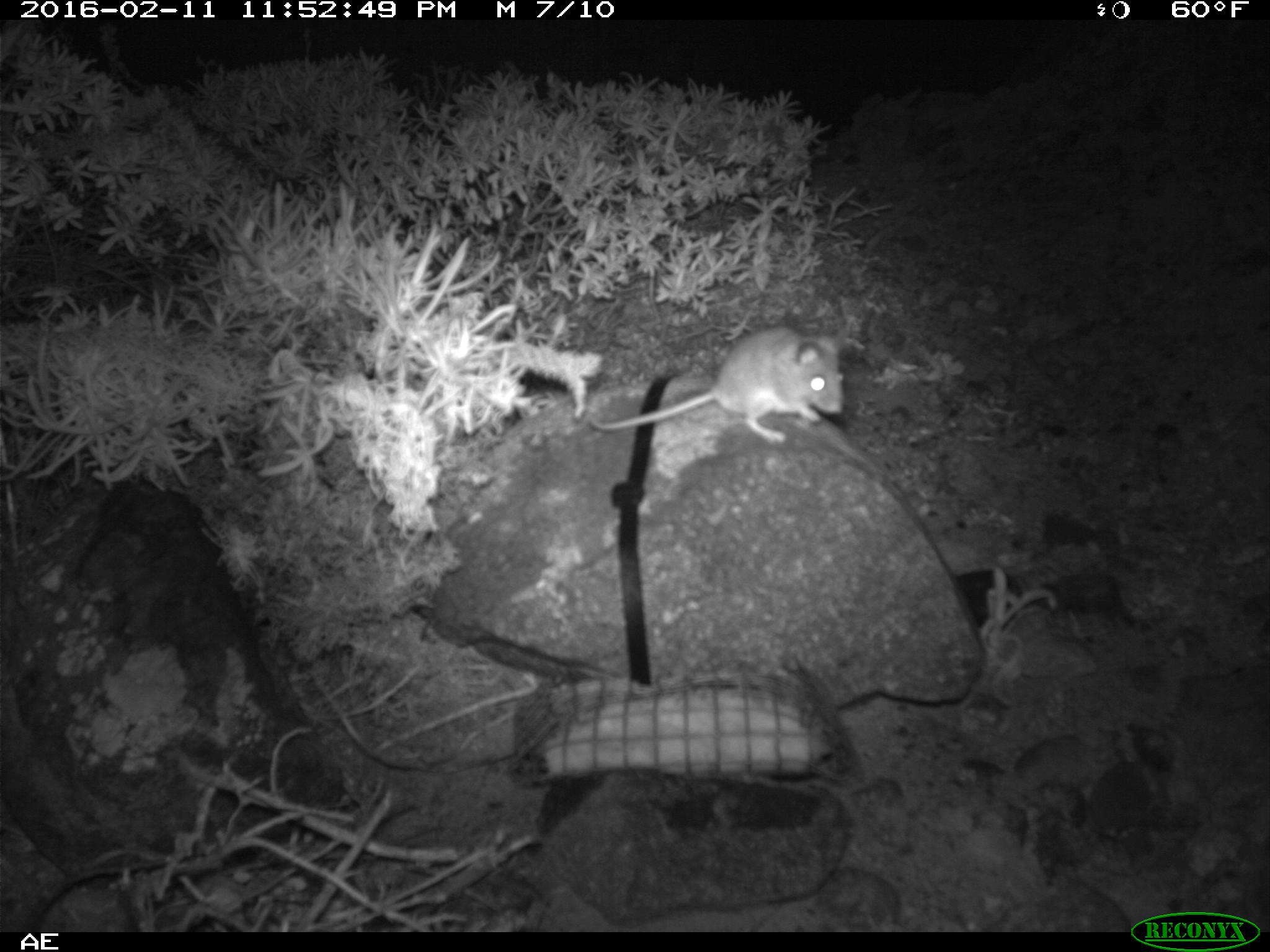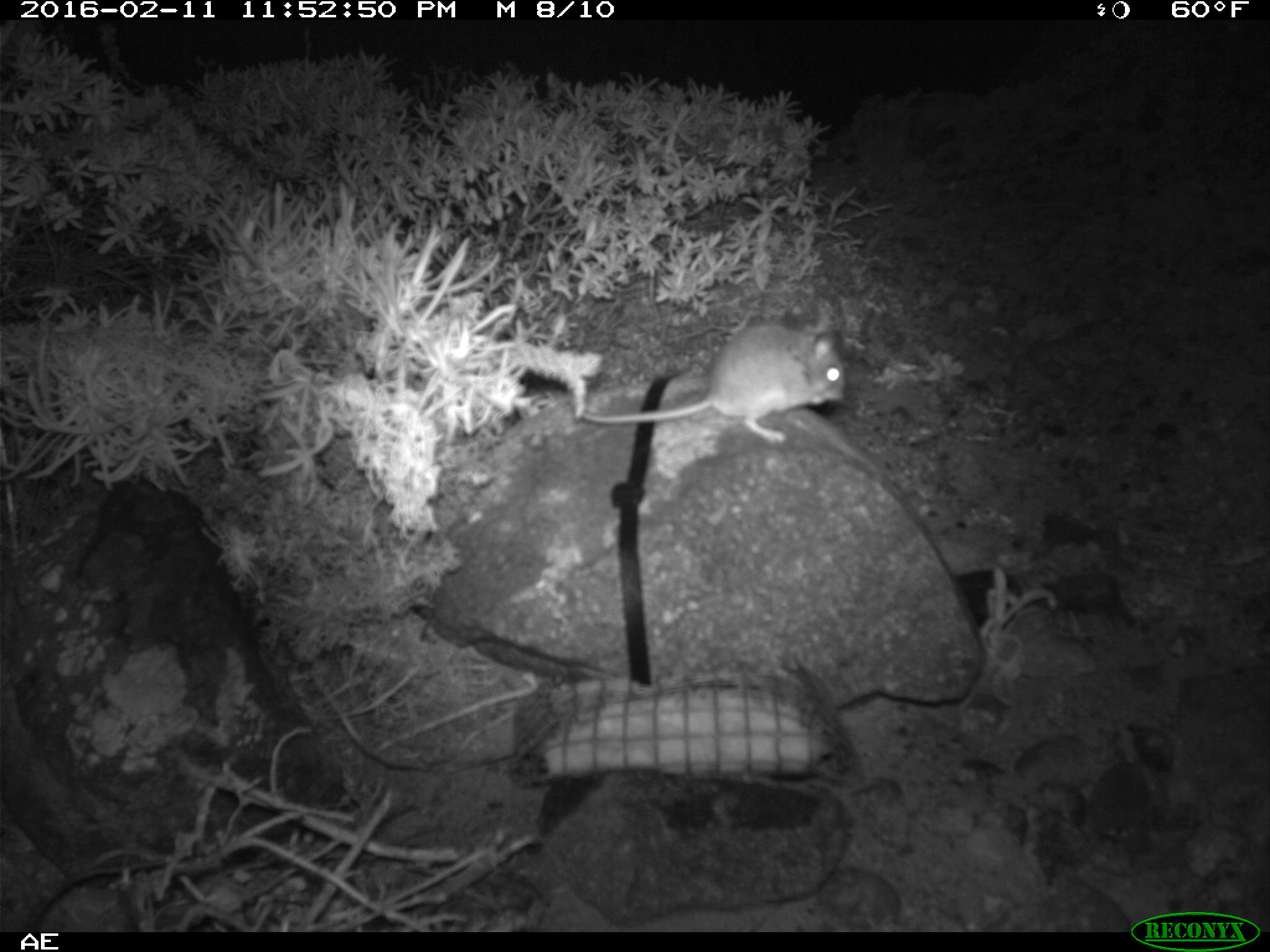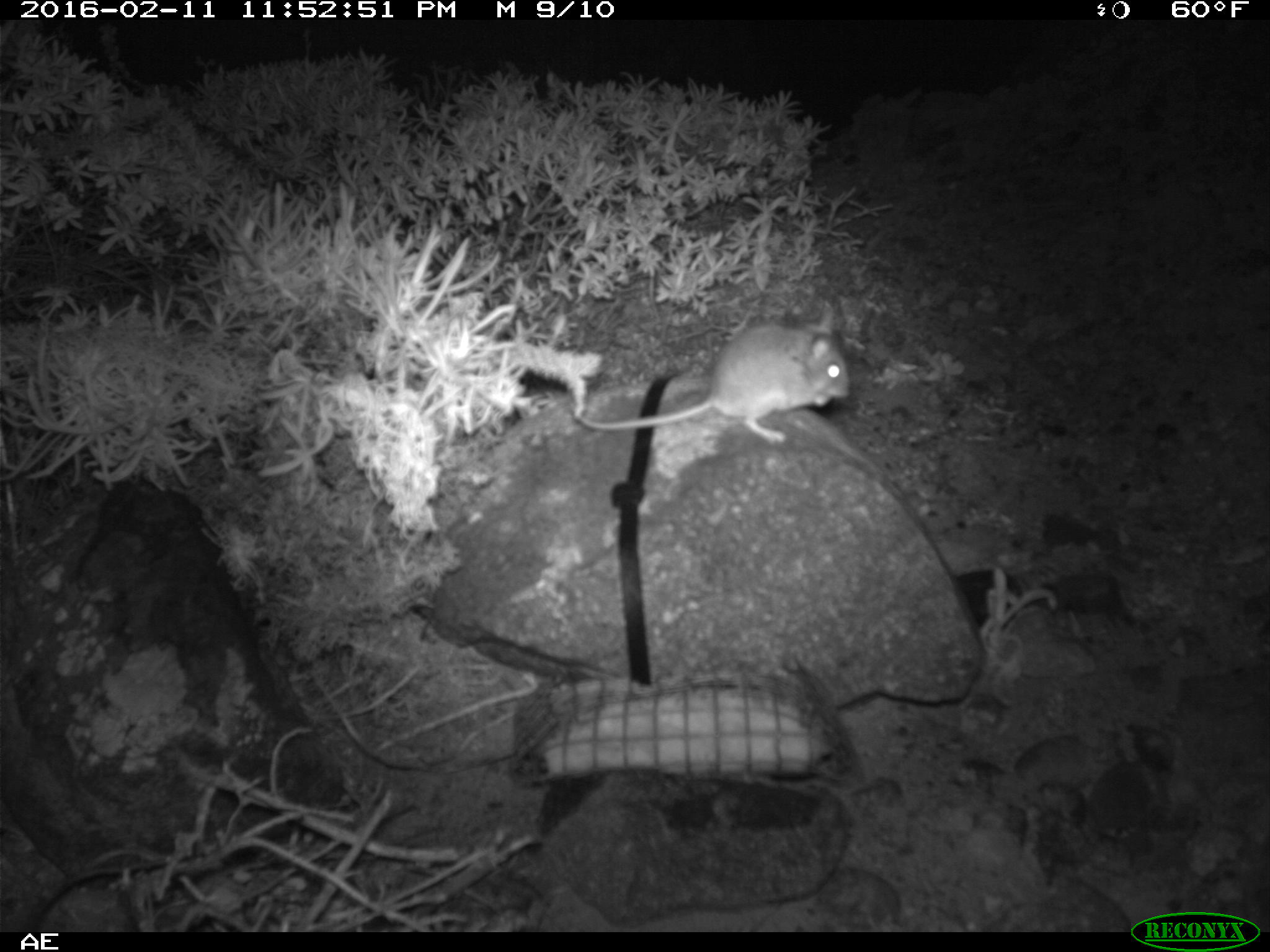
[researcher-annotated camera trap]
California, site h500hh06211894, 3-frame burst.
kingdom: Animalia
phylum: Chordata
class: Mammalia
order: Rodentia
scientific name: Rodentia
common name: rodent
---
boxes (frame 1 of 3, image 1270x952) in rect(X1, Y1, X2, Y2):
rodent: rect(588, 324, 843, 444)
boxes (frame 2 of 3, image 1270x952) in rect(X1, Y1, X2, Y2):
rodent: rect(580, 309, 849, 446)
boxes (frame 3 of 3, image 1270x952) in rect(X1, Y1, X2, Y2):
rodent: rect(575, 305, 850, 443)